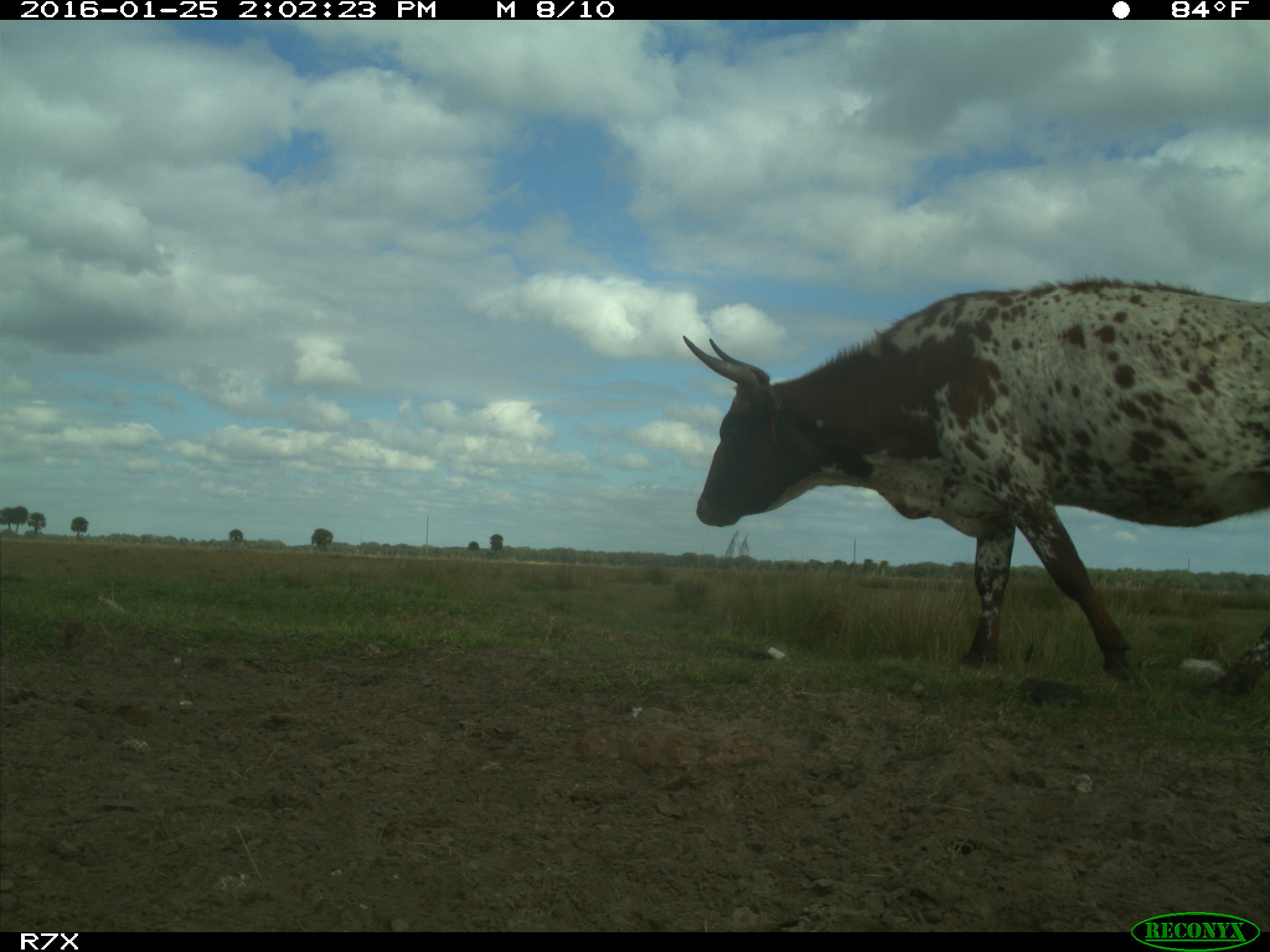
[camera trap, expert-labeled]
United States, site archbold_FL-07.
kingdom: Animalia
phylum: Chordata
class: Mammalia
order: Artiodactyla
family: Bovidae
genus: Bos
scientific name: Bos taurus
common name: domestic cow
Bos taurus (domestic cow).